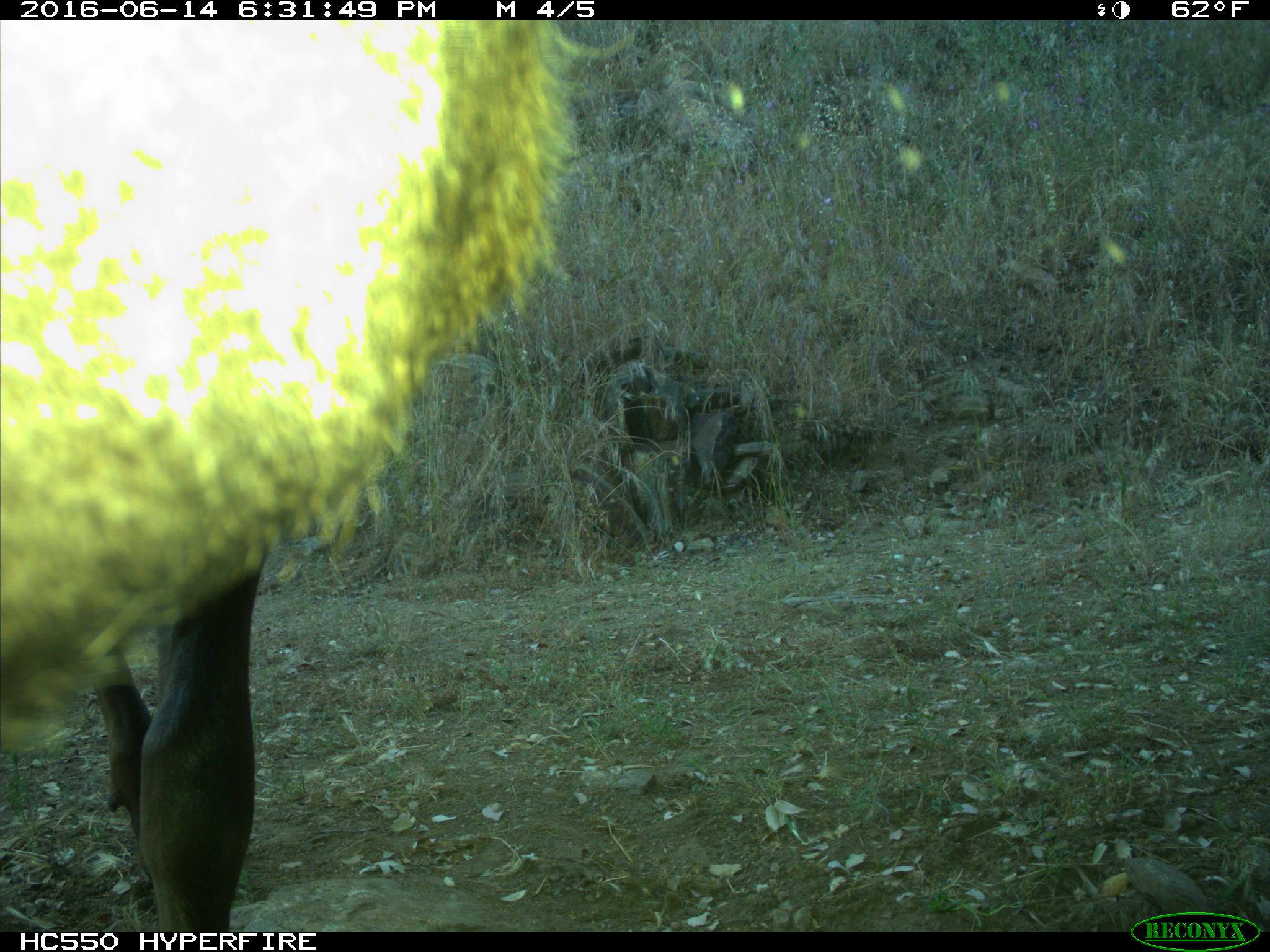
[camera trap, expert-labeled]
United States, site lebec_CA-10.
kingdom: Animalia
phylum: Chordata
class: Mammalia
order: Artiodactyla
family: Cervidae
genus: Cervus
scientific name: Cervus canadensis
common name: elk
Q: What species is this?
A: Cervus canadensis (elk).